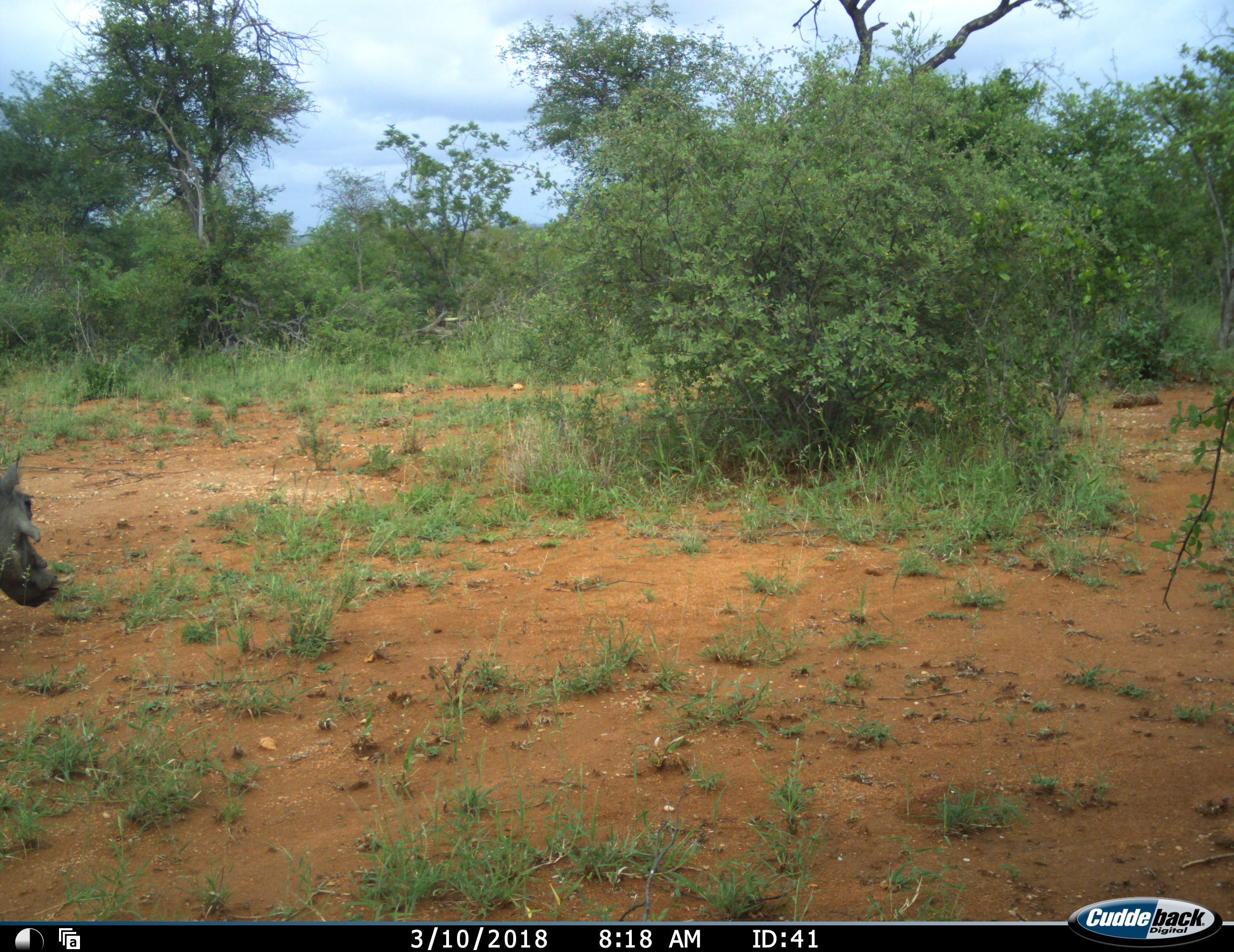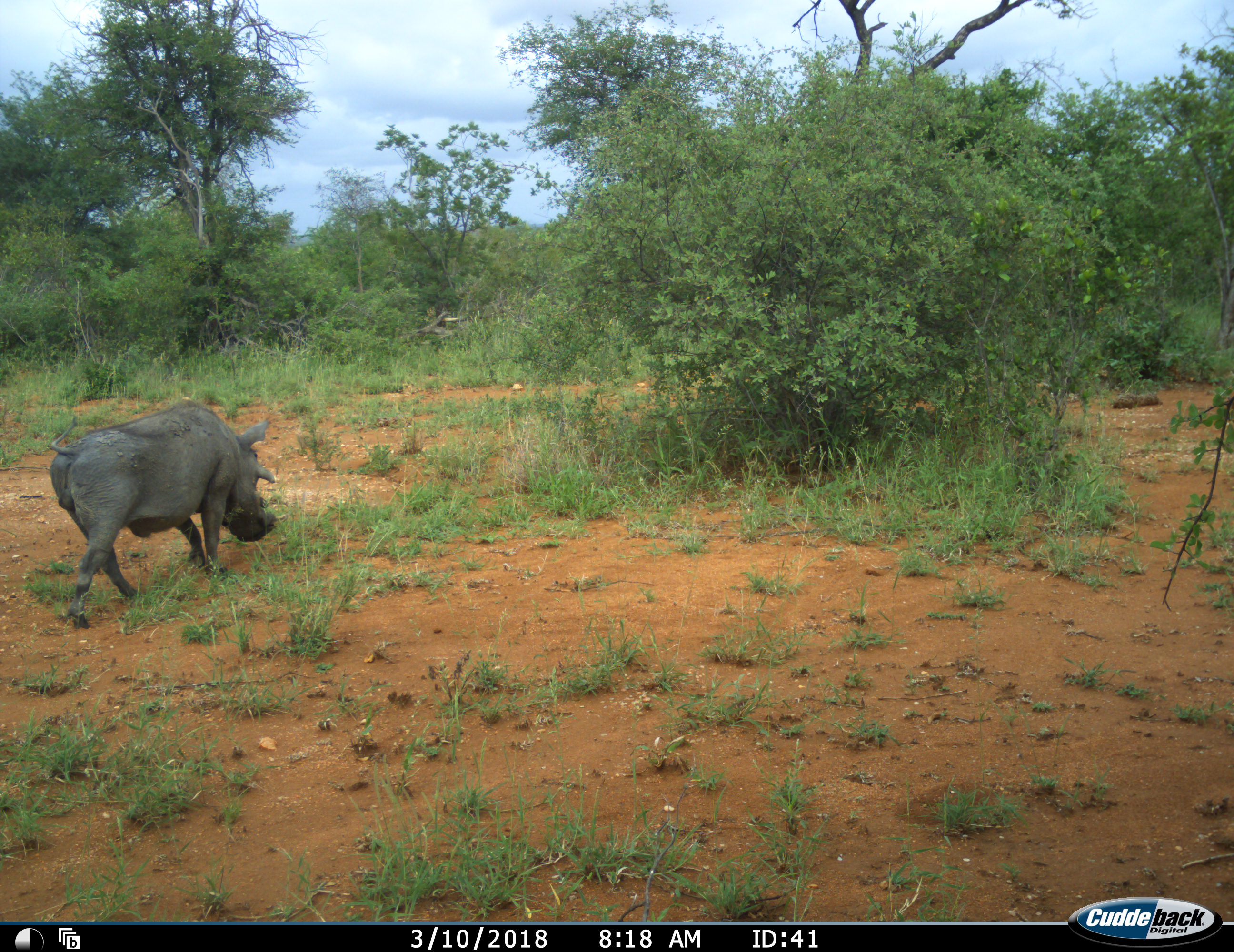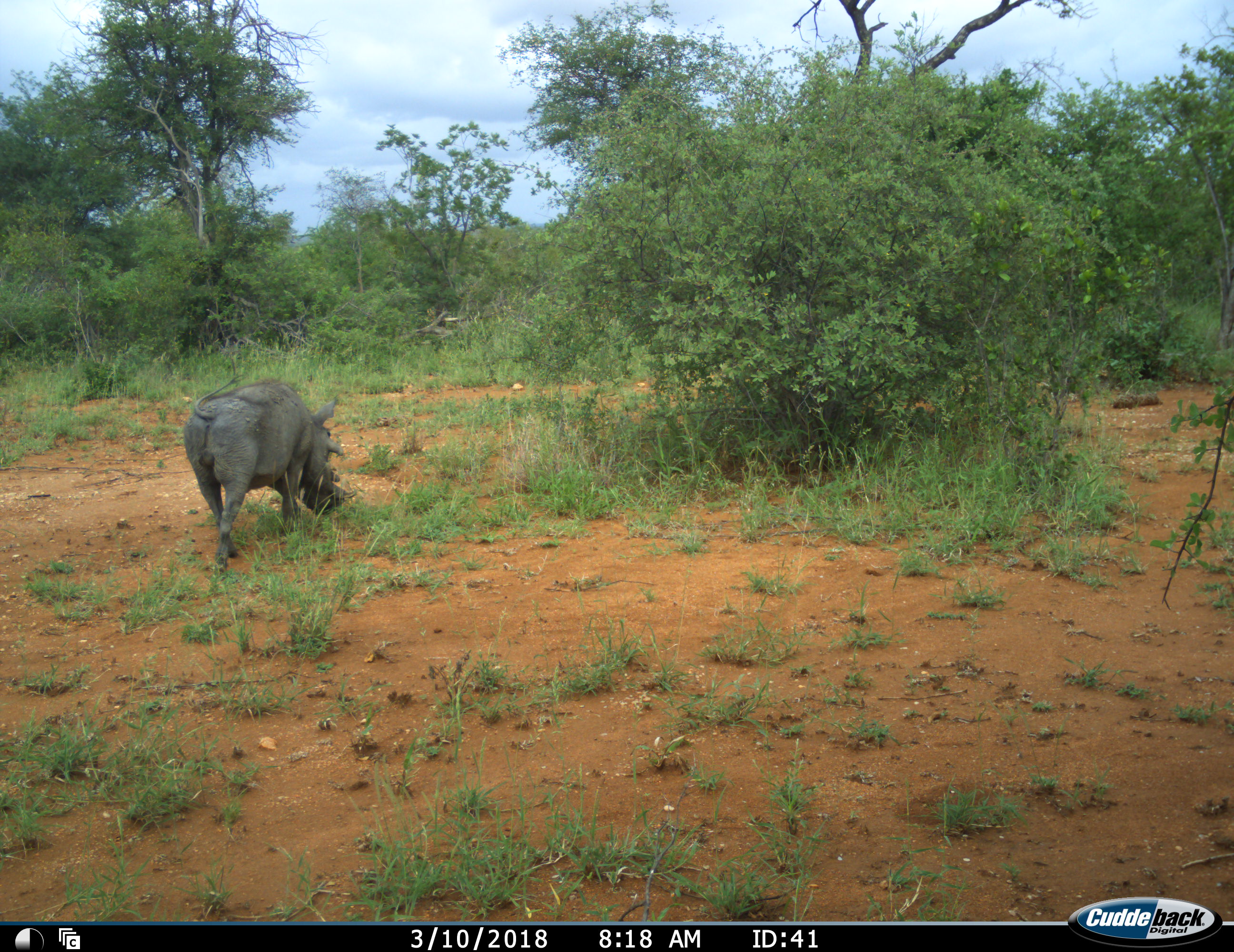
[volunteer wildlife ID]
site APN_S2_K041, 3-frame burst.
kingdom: Animalia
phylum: Chordata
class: Mammalia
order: Artiodactyla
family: Suidae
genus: Phacochoerus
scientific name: Phacochoerus africanus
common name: warthog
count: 1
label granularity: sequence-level